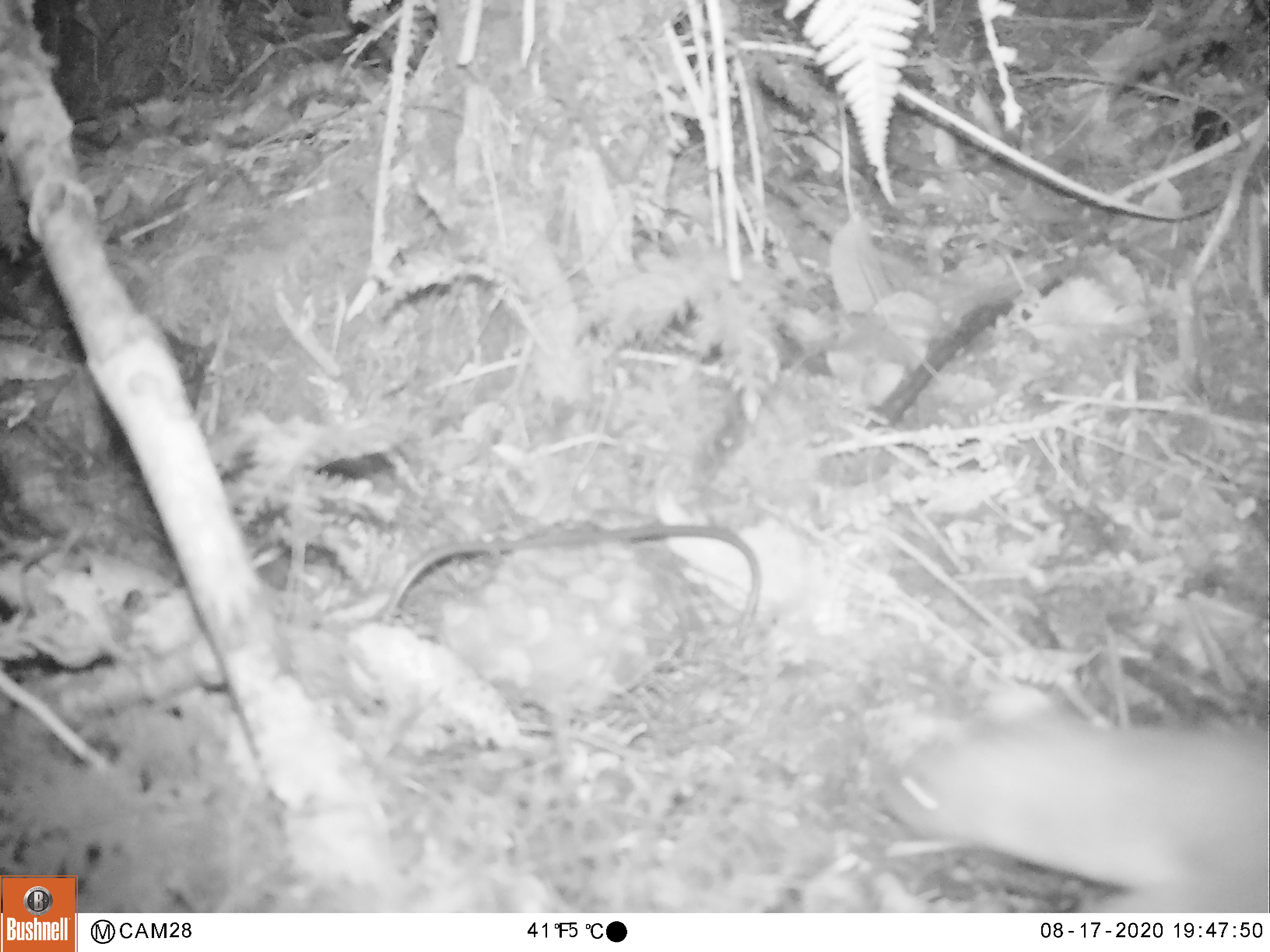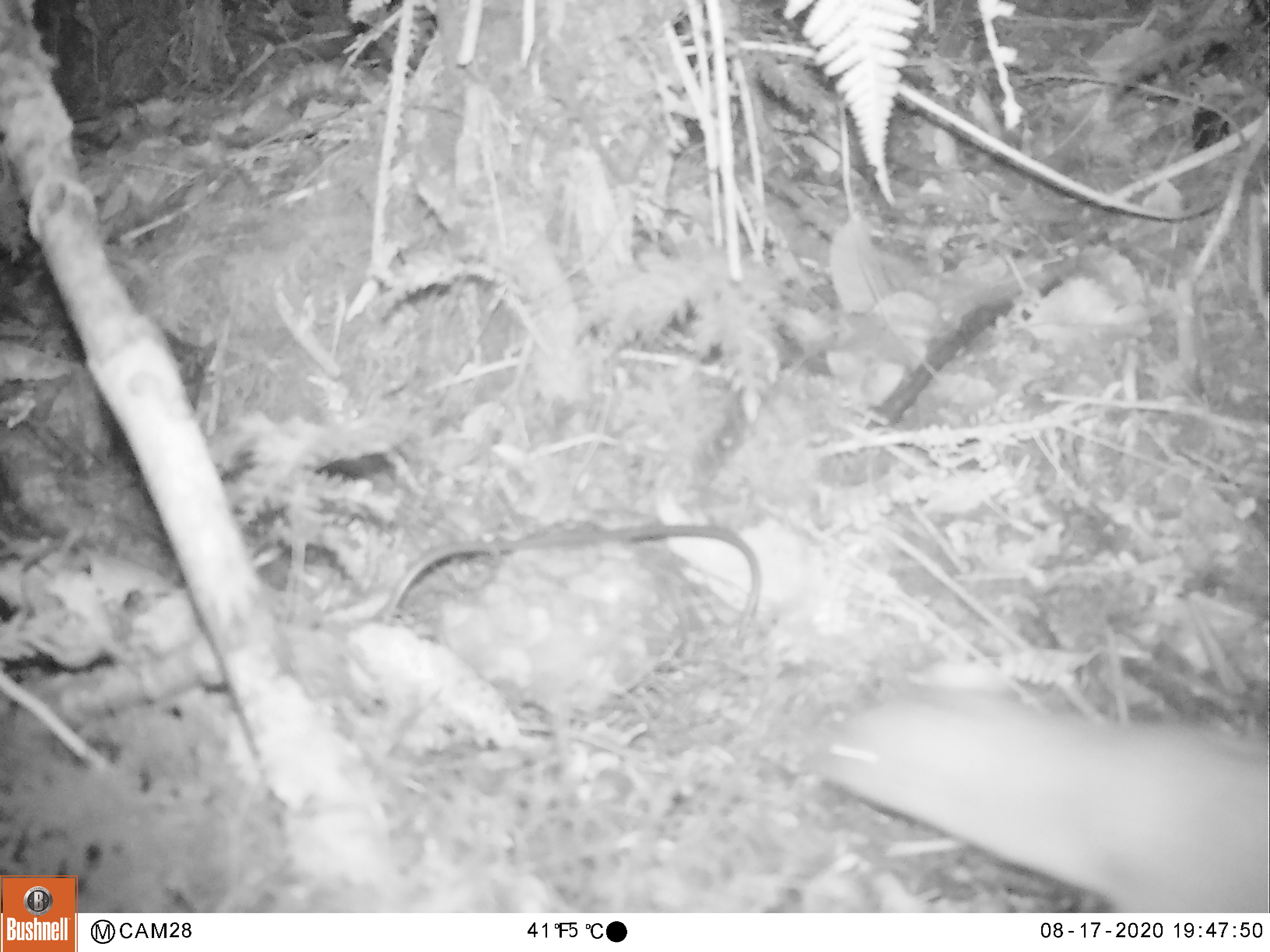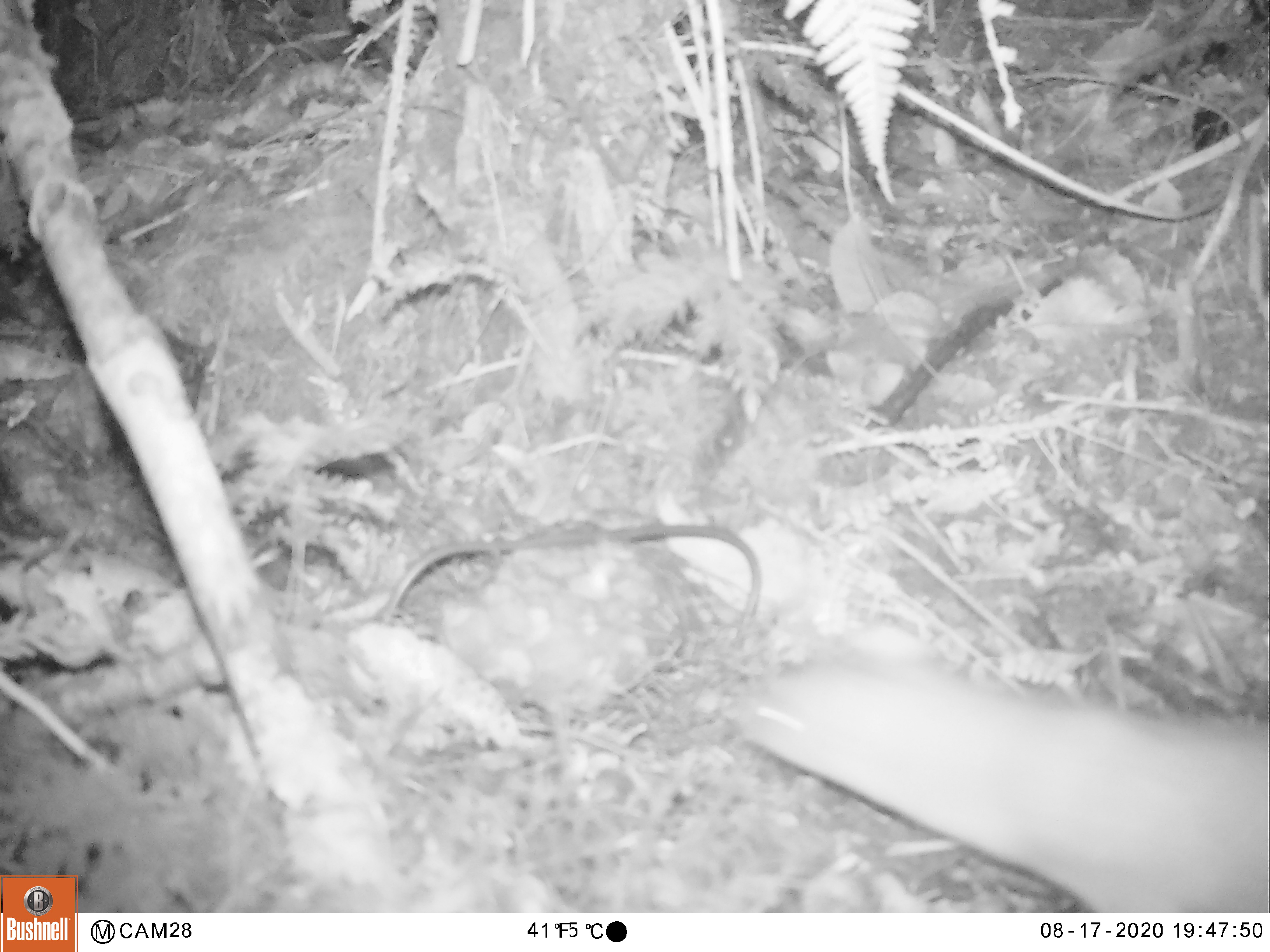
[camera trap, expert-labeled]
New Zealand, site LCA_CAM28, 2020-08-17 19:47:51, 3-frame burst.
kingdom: Animalia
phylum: Chordata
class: Mammalia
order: Carnivora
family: Mustelidae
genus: Mustela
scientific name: Mustela erminea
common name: stoat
Stoat (Mustela erminea).